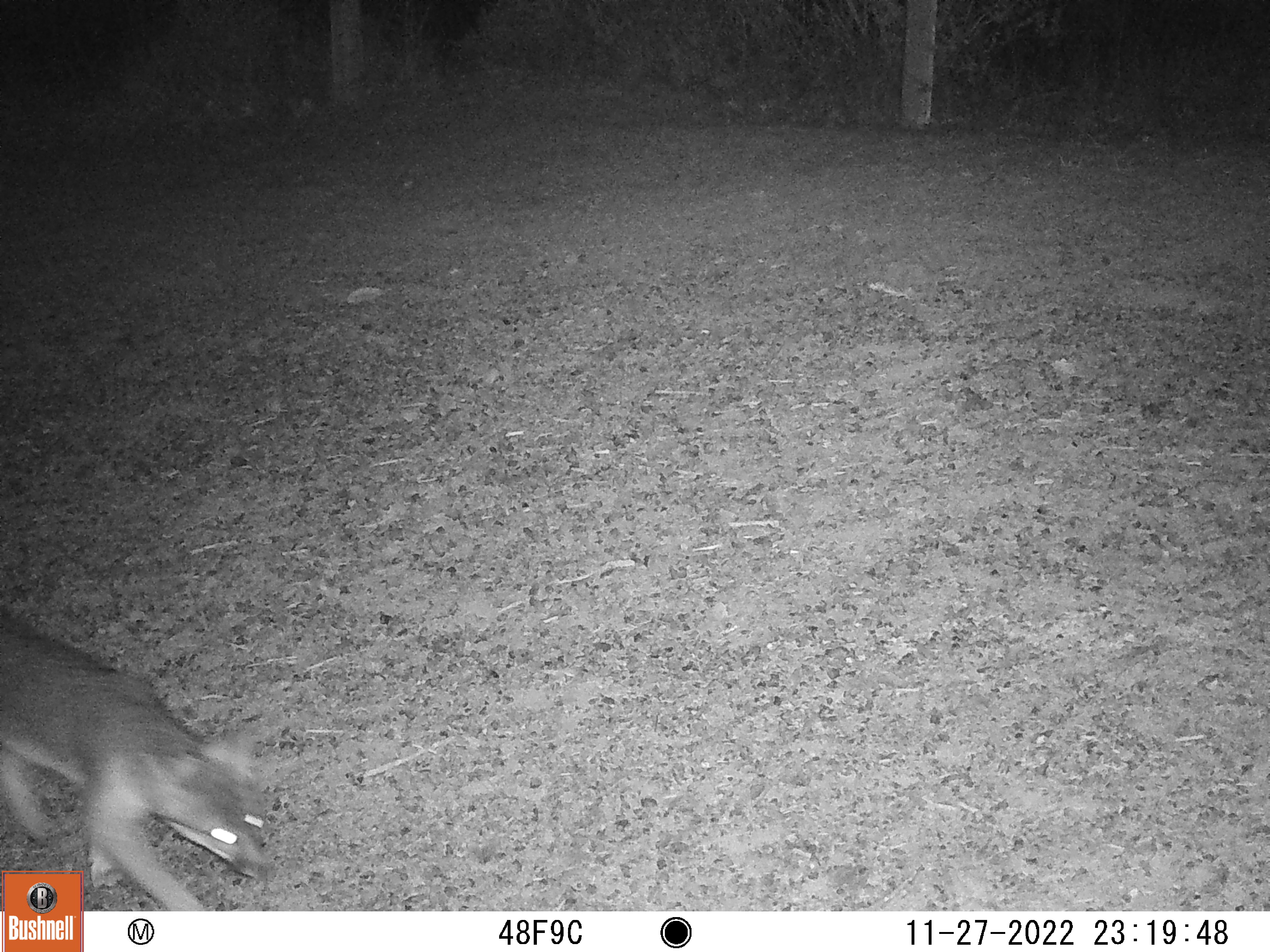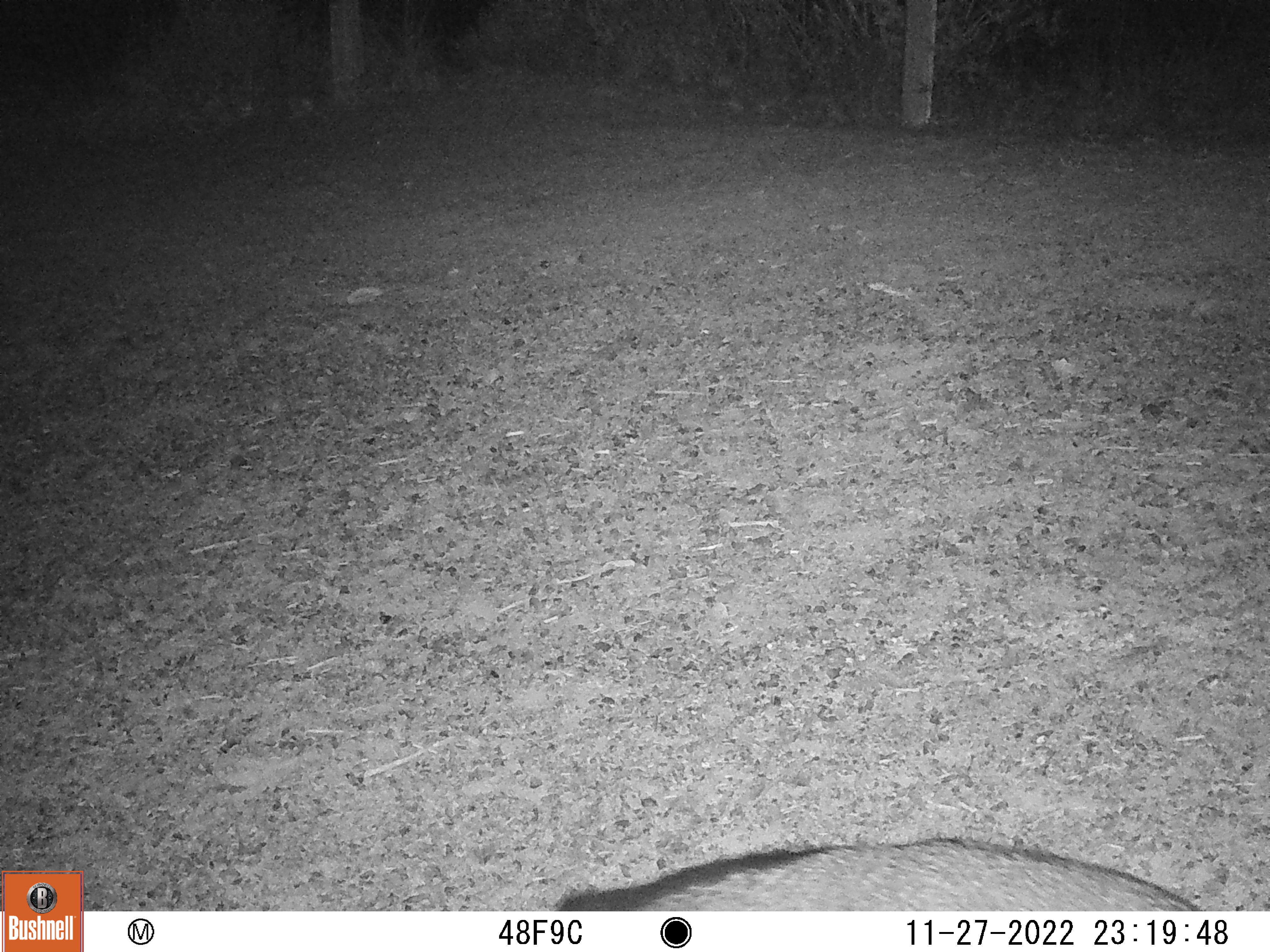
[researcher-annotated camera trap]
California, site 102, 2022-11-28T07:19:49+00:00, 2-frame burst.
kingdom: Animalia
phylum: Chordata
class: Mammalia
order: Carnivora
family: Canidae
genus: Urocyon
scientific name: Urocyon cinereoargenteus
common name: gray fox